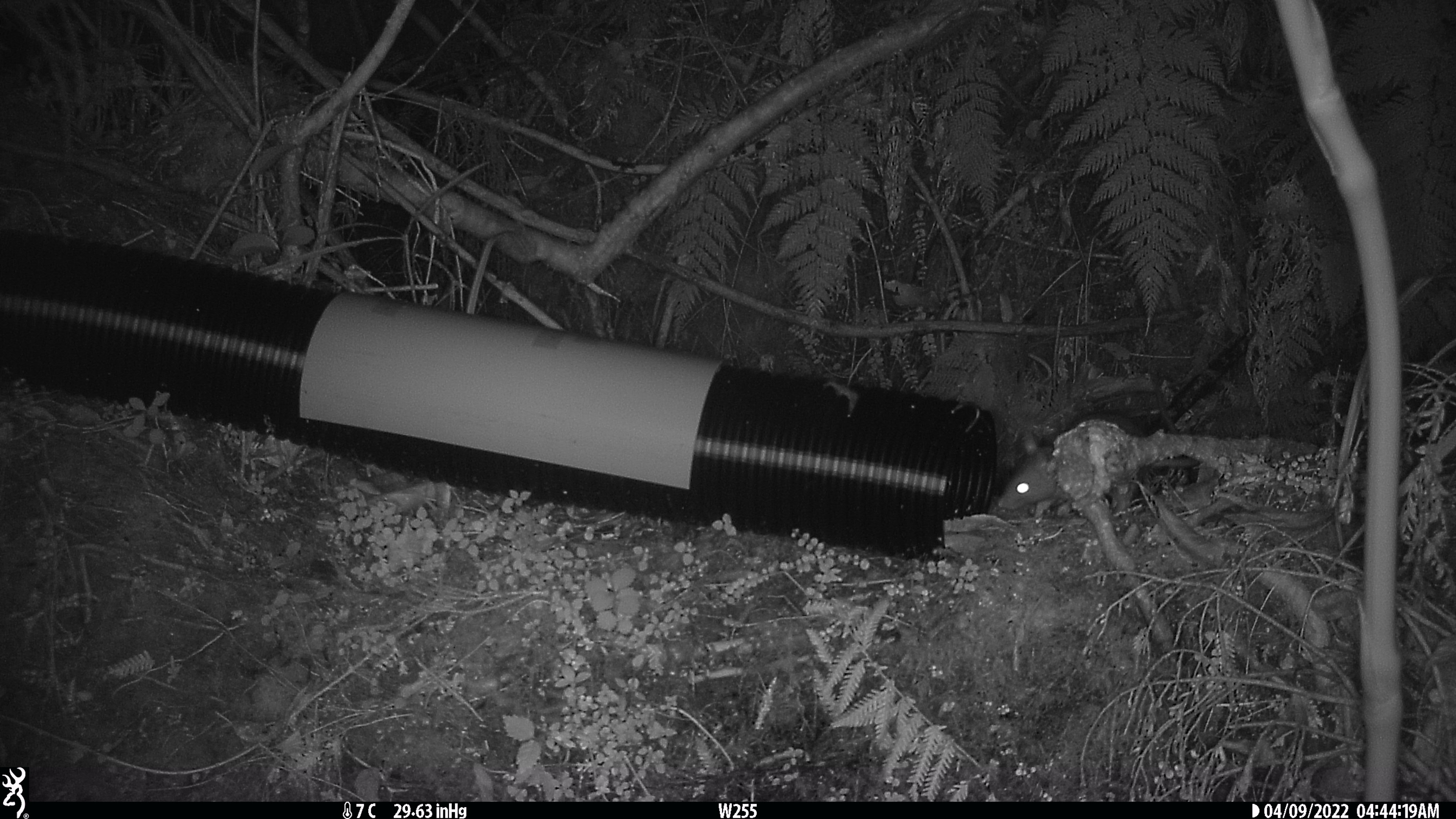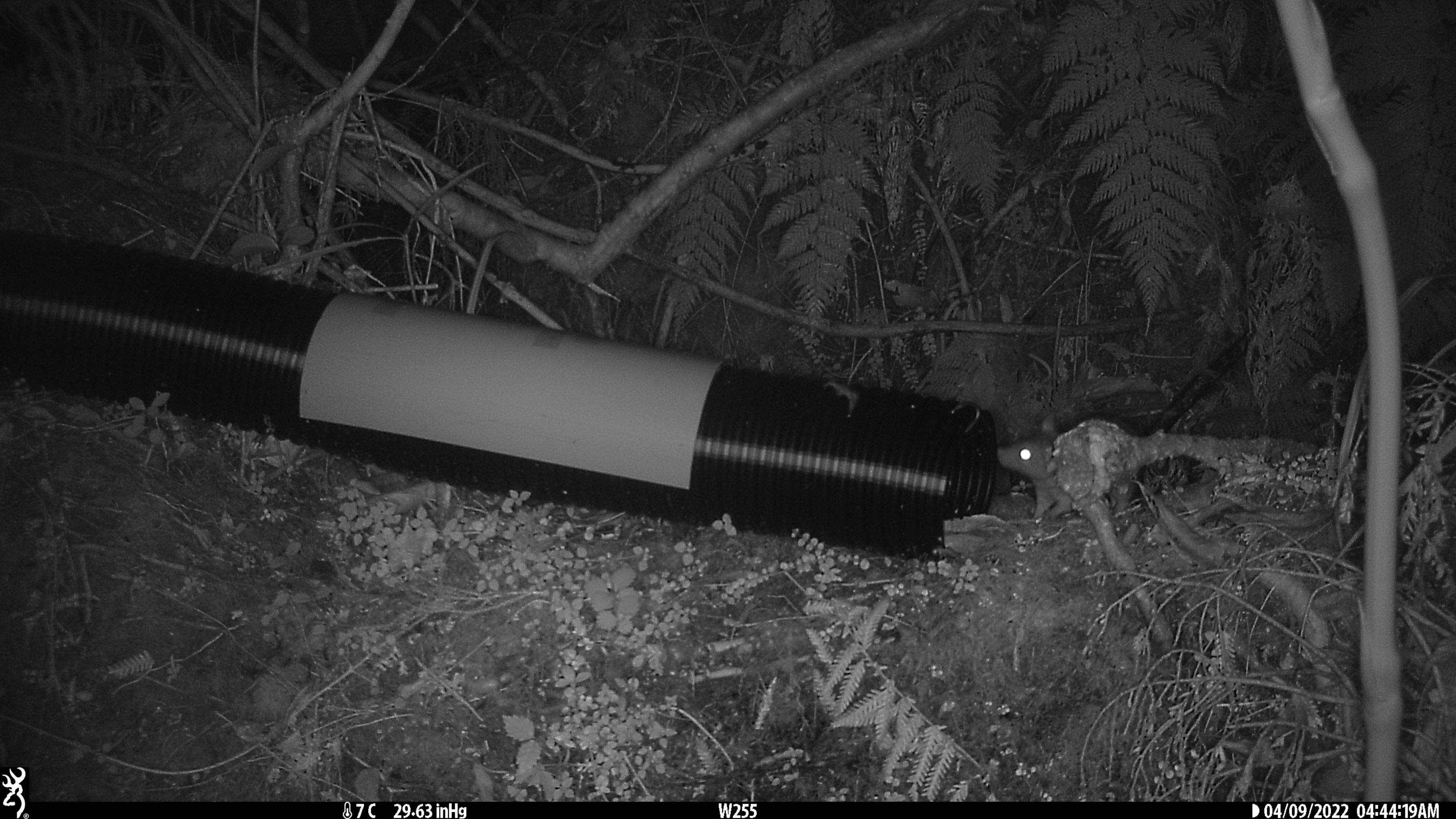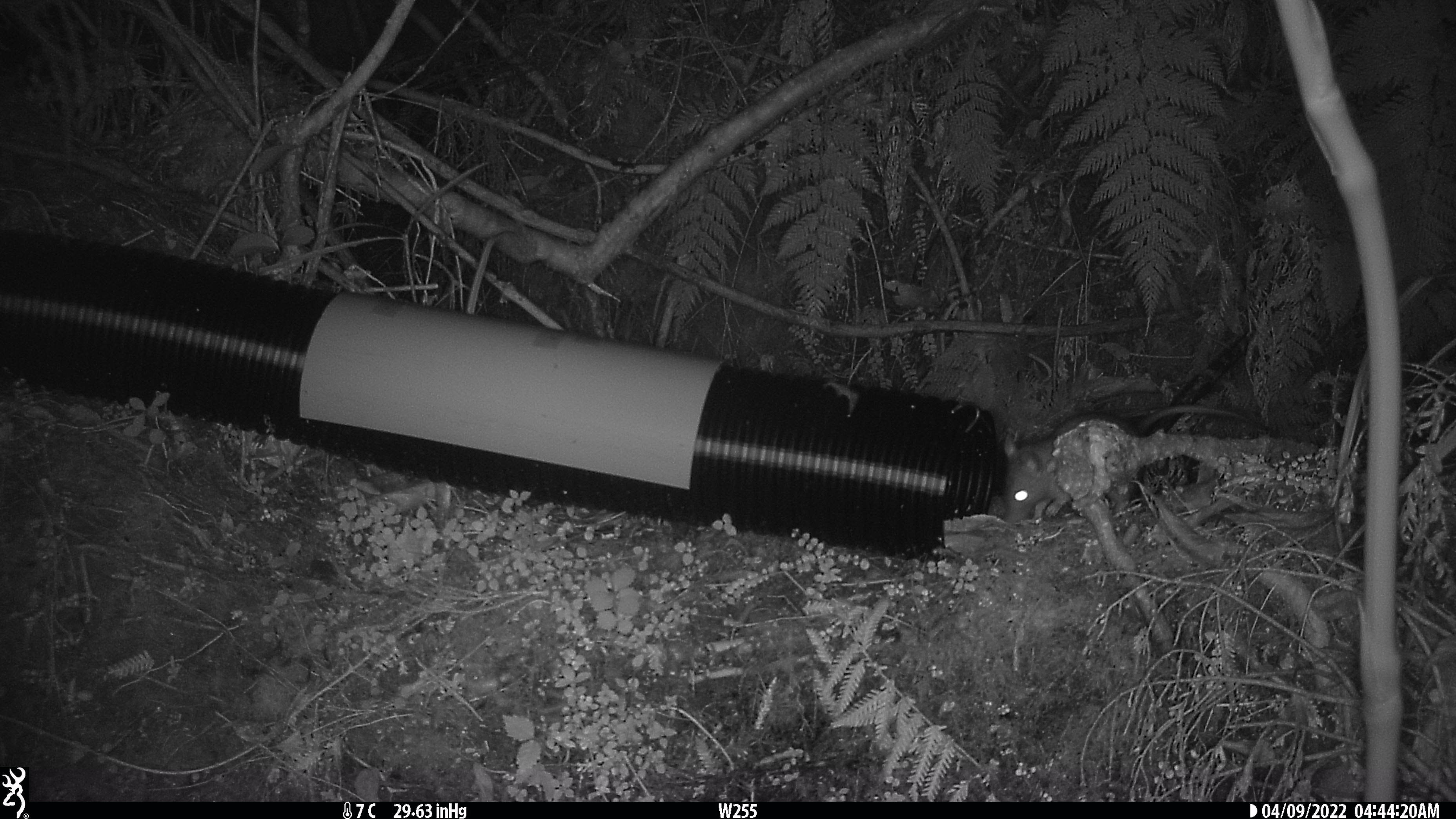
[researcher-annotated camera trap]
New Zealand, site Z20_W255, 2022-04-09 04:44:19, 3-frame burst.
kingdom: Animalia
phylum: Chordata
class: Mammalia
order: Rodentia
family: Muridae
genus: Rattus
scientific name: Rattus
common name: rat